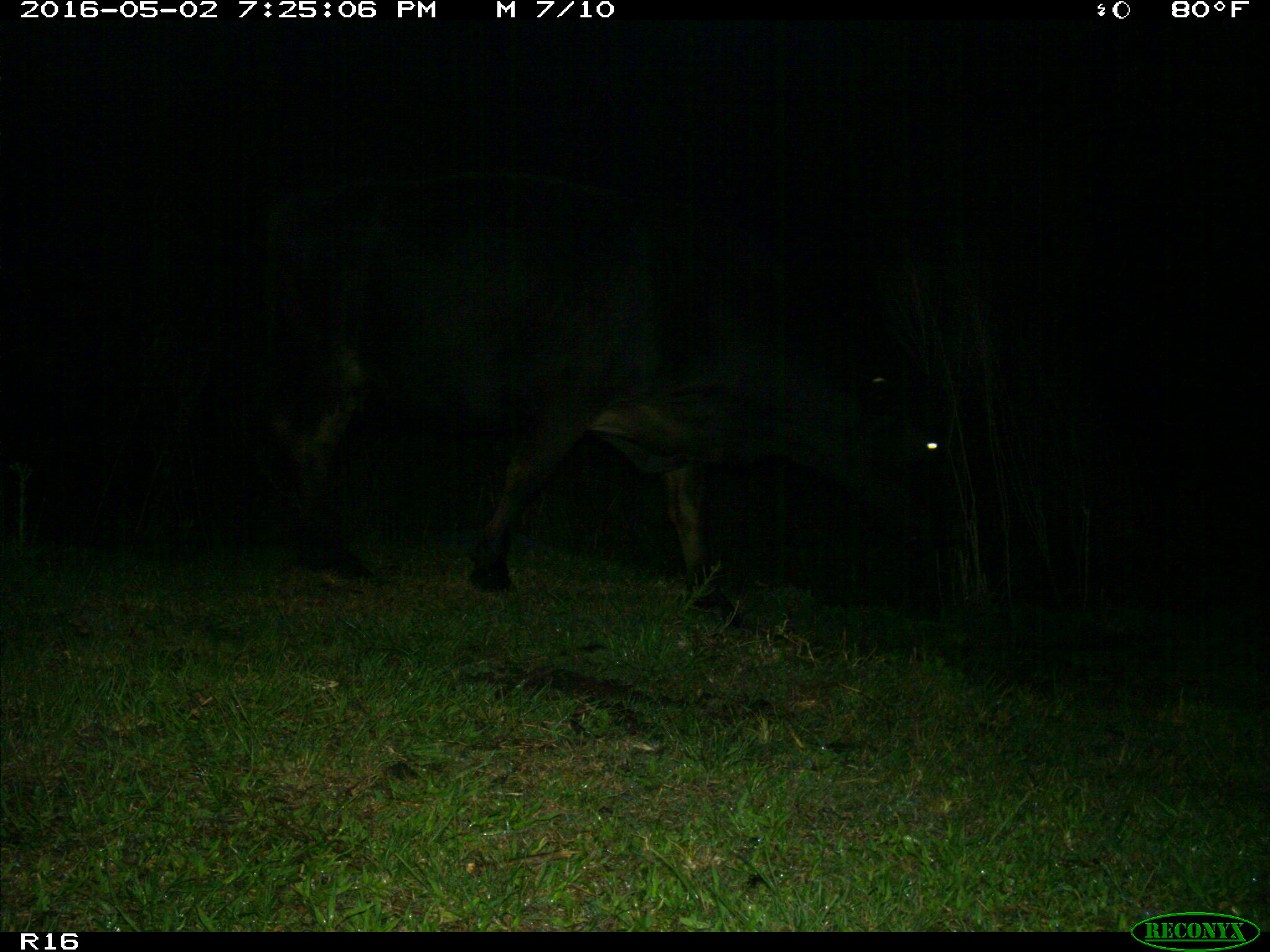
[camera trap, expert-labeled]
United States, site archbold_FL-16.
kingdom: Animalia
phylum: Chordata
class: Mammalia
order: Artiodactyla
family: Suidae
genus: Sus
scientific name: Sus scrofa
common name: wild boar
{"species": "Sus scrofa (wild boar)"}